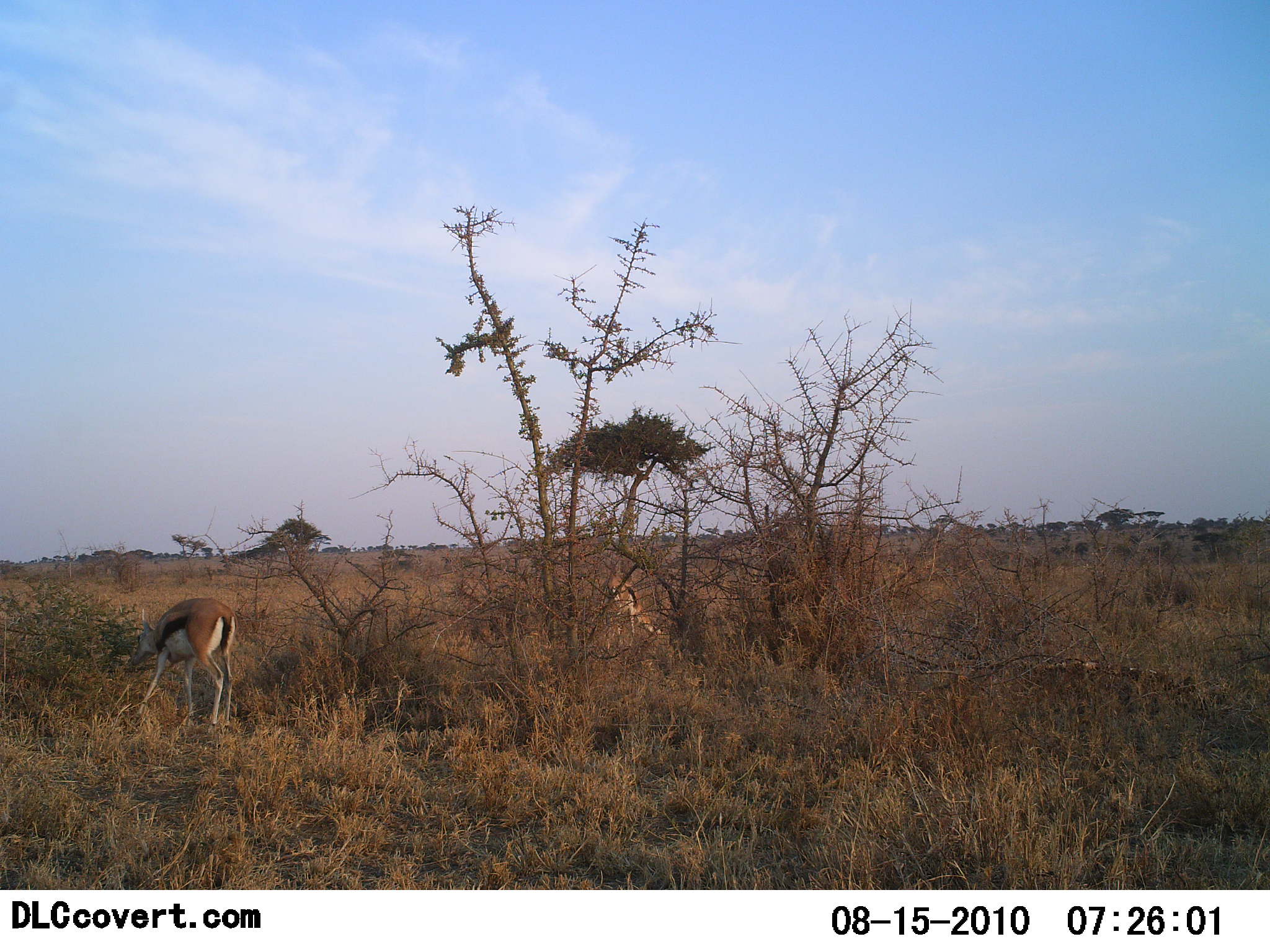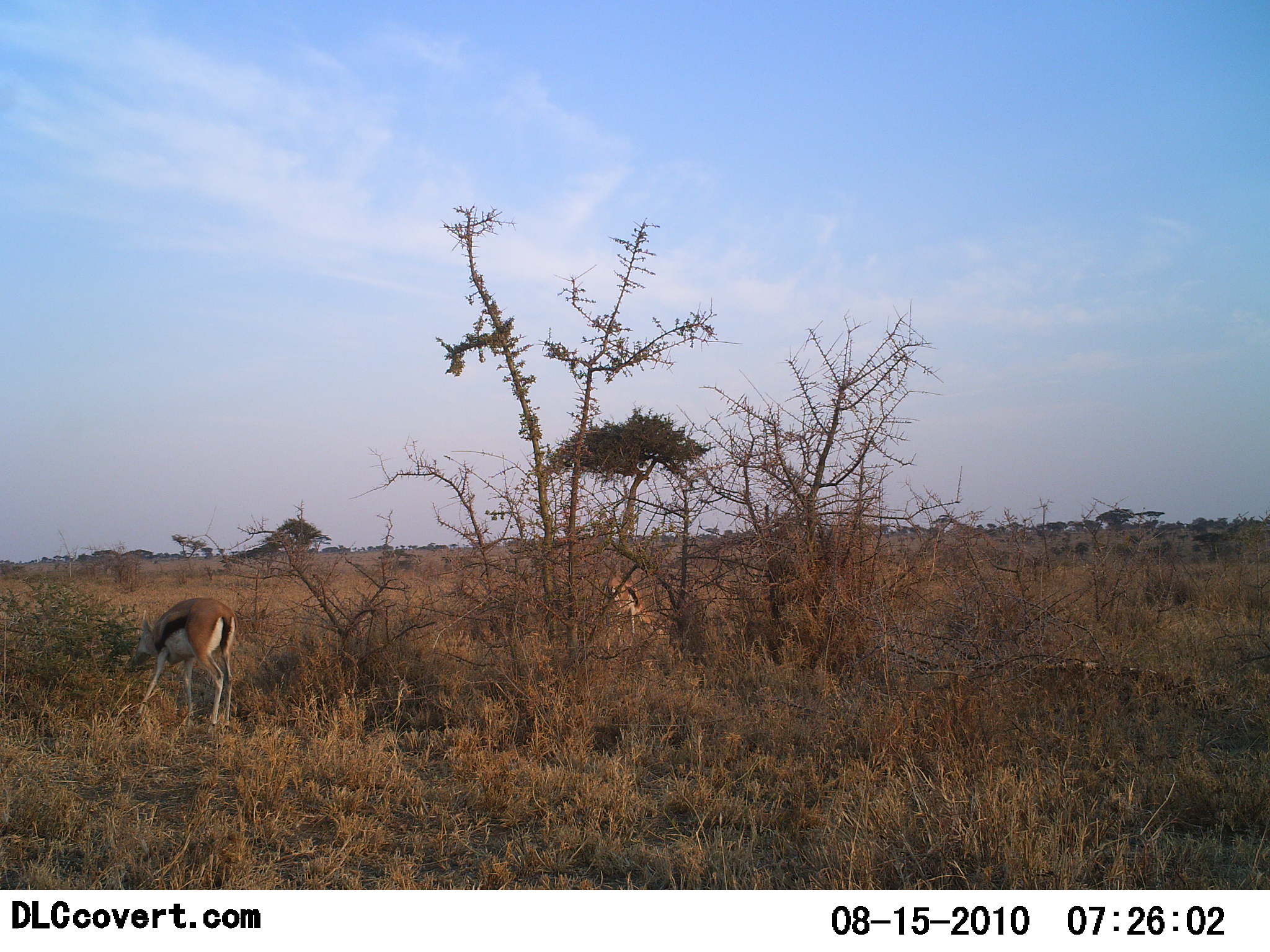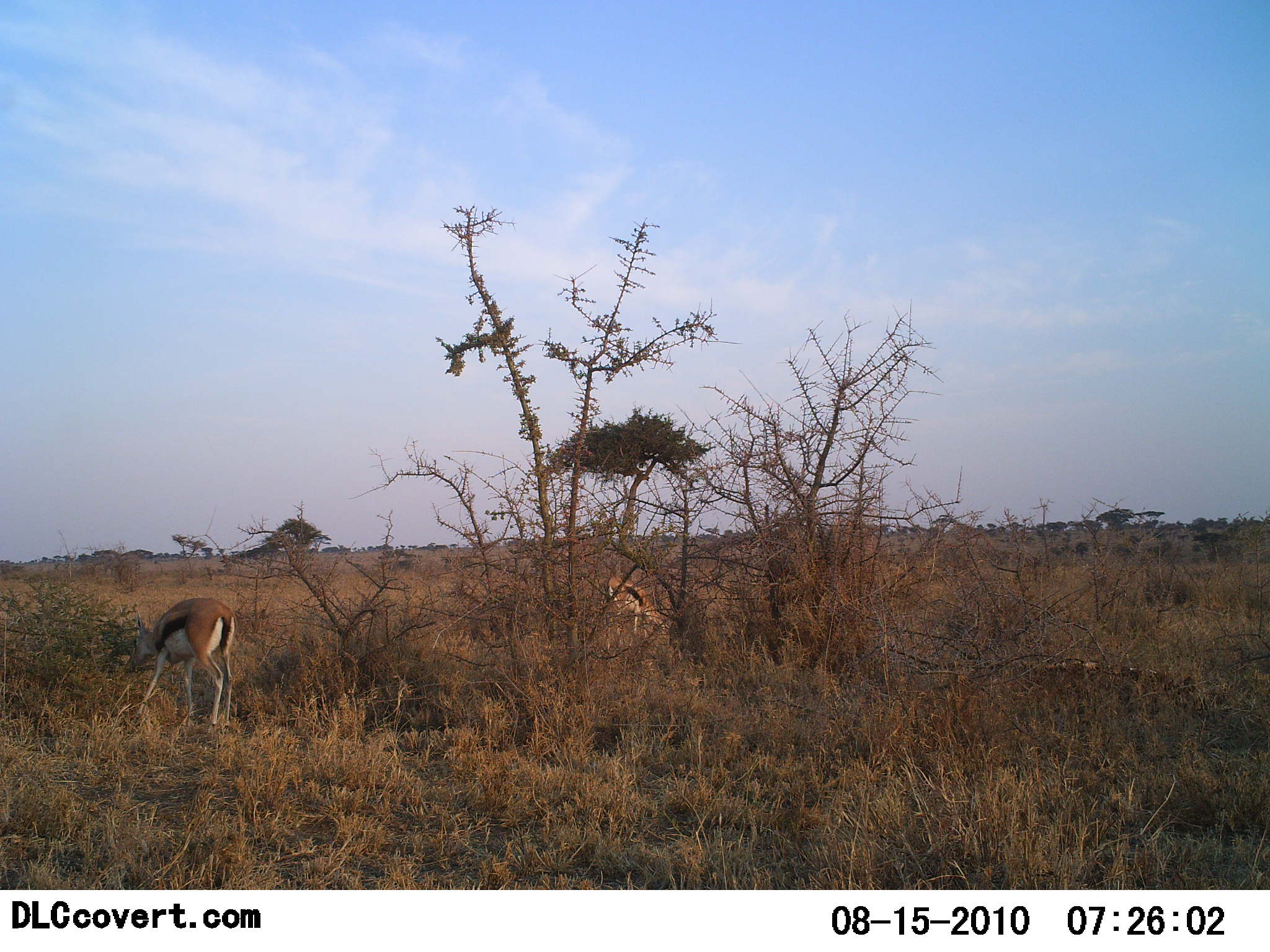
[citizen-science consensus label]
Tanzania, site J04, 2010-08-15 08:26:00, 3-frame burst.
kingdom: Animalia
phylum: Chordata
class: Mammalia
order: Artiodactyla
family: Bovidae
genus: Eudorcas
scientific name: Eudorcas thomsonii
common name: thomson's gazelle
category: gazellethomsons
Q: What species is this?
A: Gazellethomsons (thomson's gazelle) (Eudorcas thomsonii).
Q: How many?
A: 2.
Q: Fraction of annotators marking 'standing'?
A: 35%.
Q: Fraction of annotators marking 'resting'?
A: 5%.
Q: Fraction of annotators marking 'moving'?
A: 0%.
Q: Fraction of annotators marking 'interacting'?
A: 0%.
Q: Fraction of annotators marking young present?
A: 0%.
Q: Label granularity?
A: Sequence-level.